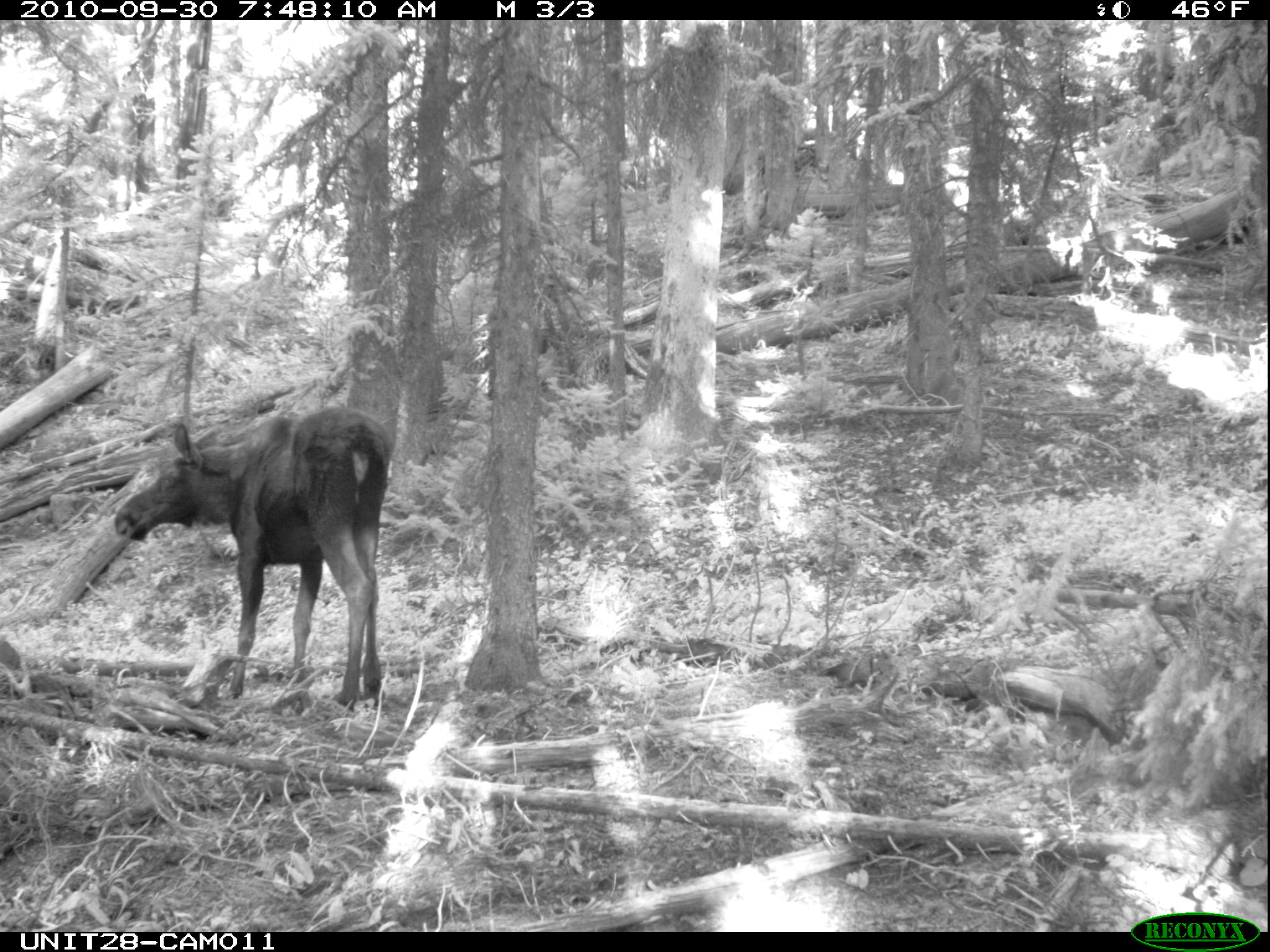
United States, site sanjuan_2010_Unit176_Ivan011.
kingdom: Animalia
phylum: Chordata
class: Mammalia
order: Artiodactyla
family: Cervidae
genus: Alces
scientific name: Alces alces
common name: moose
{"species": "Alces alces (moose)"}